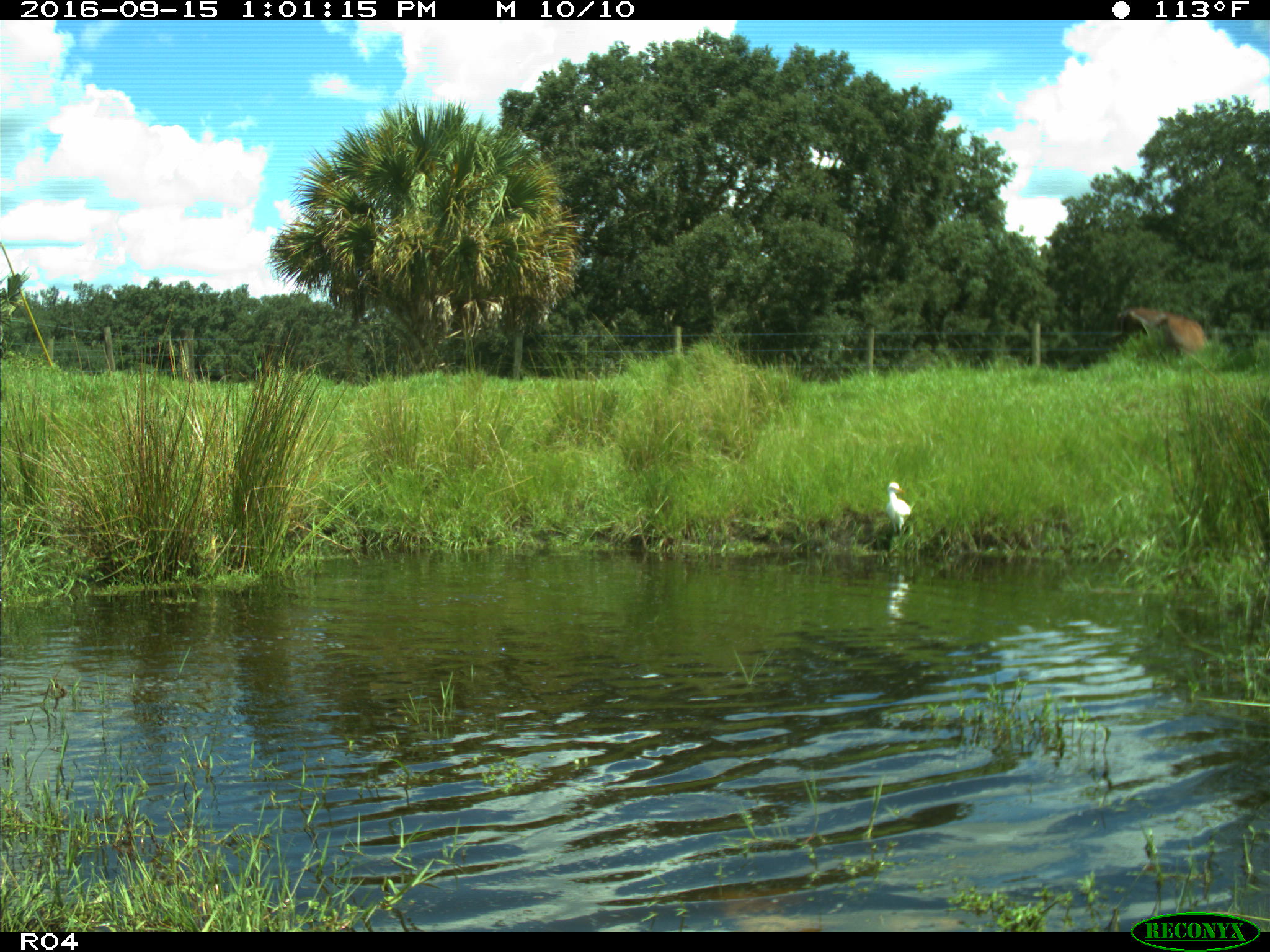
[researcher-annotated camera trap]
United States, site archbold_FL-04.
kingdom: Animalia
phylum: Chordata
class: Mammalia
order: Artiodactyla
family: Bovidae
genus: Bos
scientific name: Bos taurus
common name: domestic cow